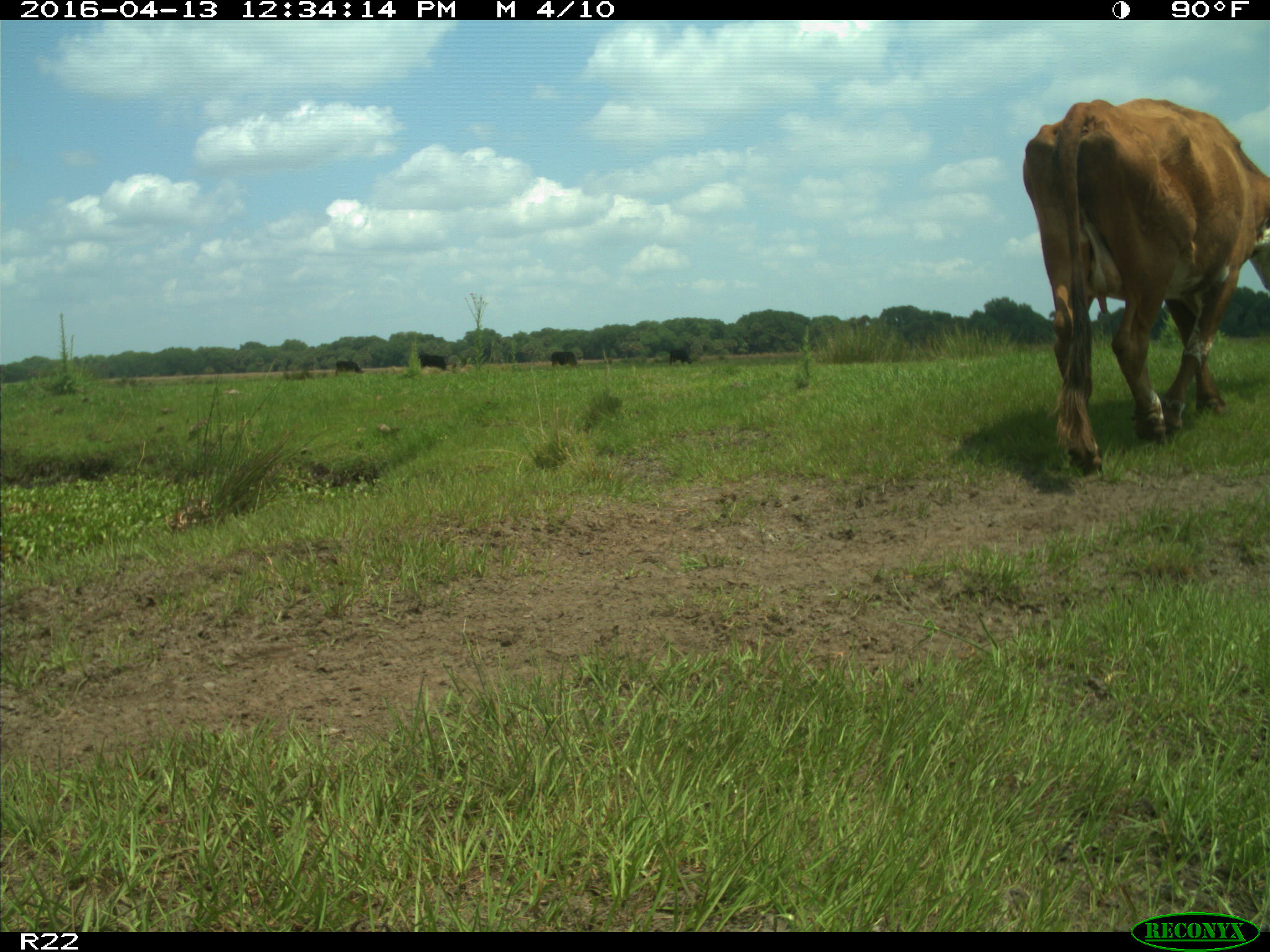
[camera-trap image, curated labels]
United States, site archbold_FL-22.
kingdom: Animalia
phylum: Chordata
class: Mammalia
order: Artiodactyla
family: Bovidae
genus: Bos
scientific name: Bos taurus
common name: domestic cow